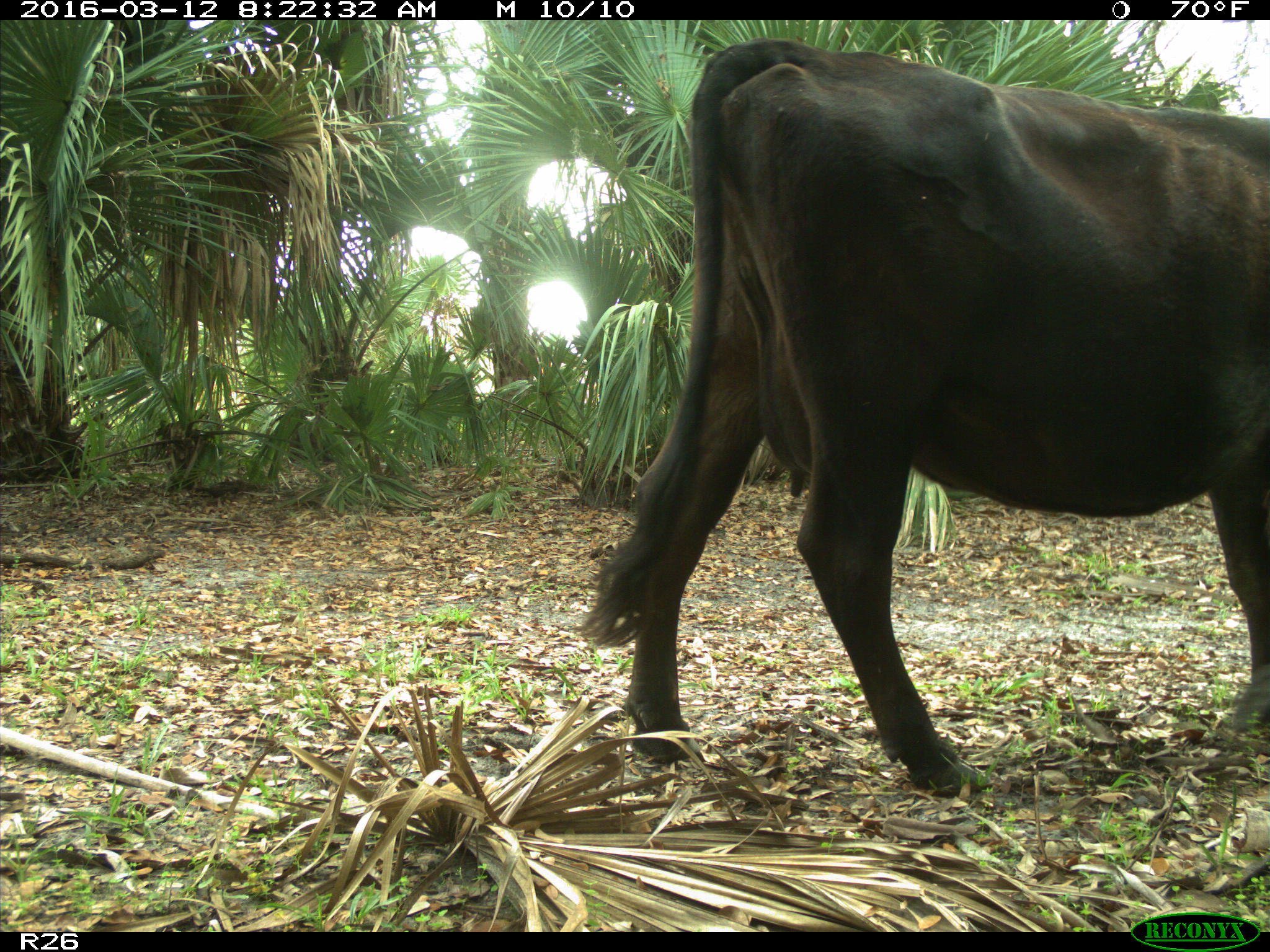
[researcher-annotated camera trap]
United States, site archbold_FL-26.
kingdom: Animalia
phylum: Chordata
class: Mammalia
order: Artiodactyla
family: Bovidae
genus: Bos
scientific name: Bos taurus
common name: domestic cow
Bos taurus (domestic cow).